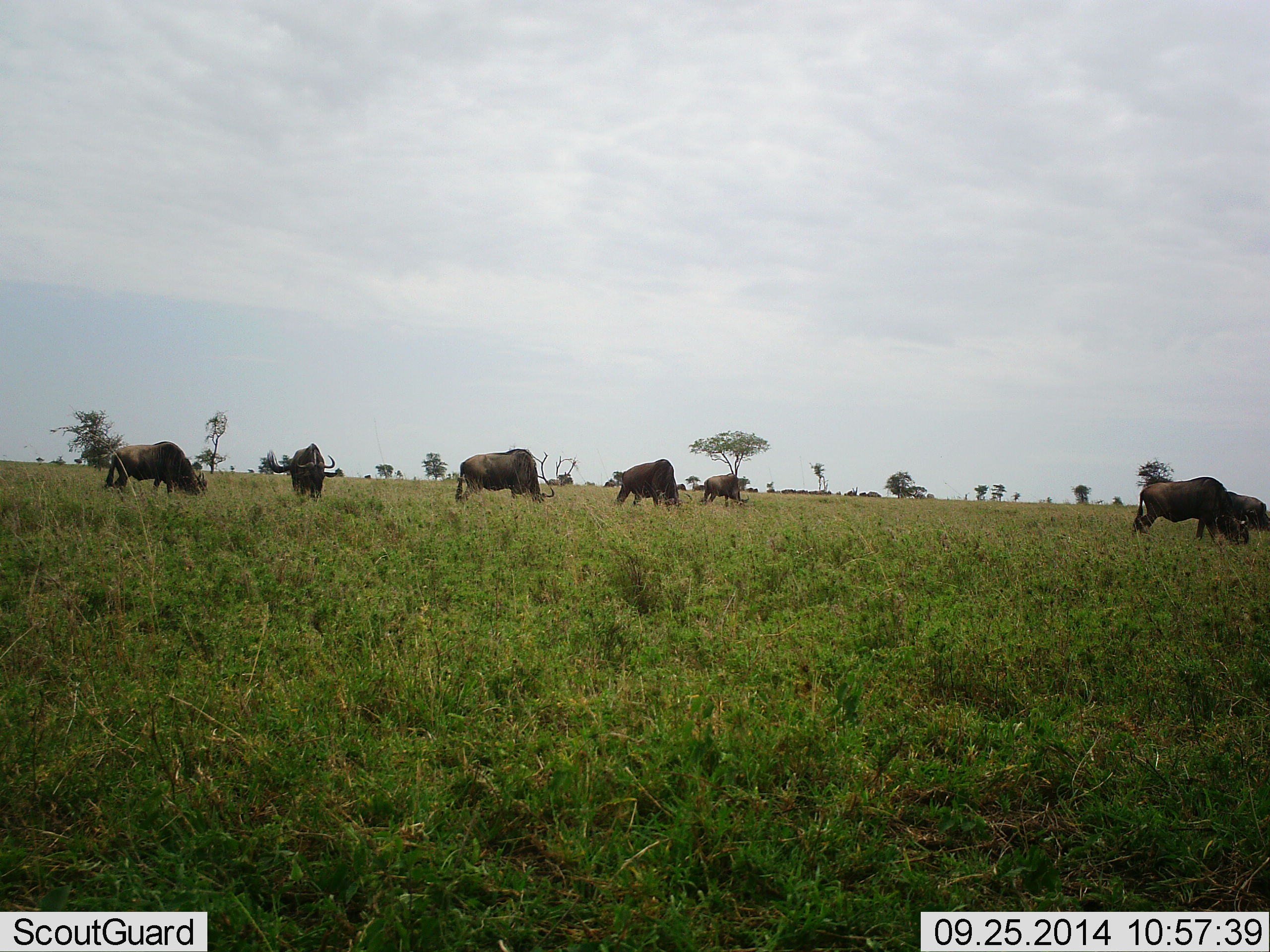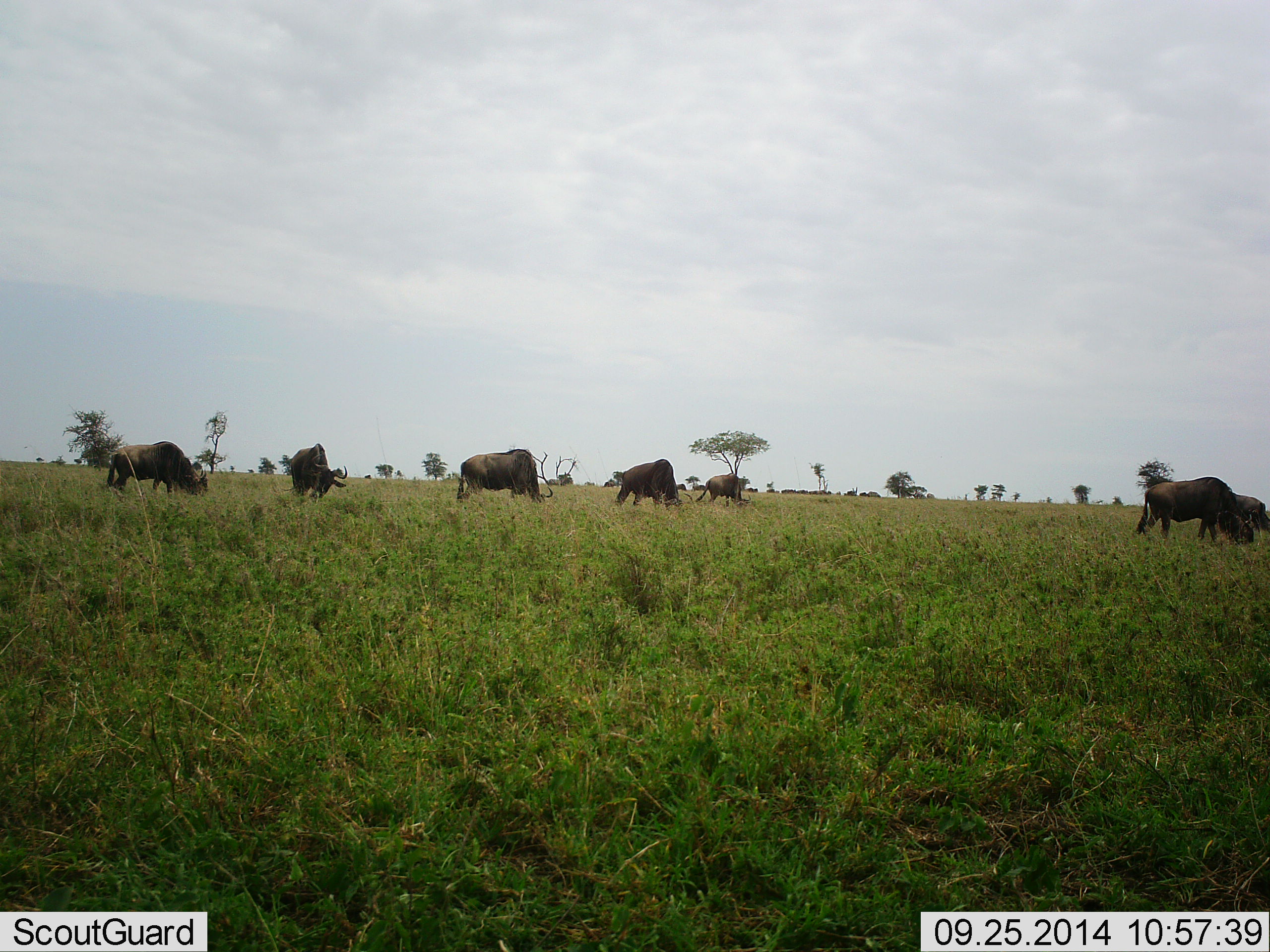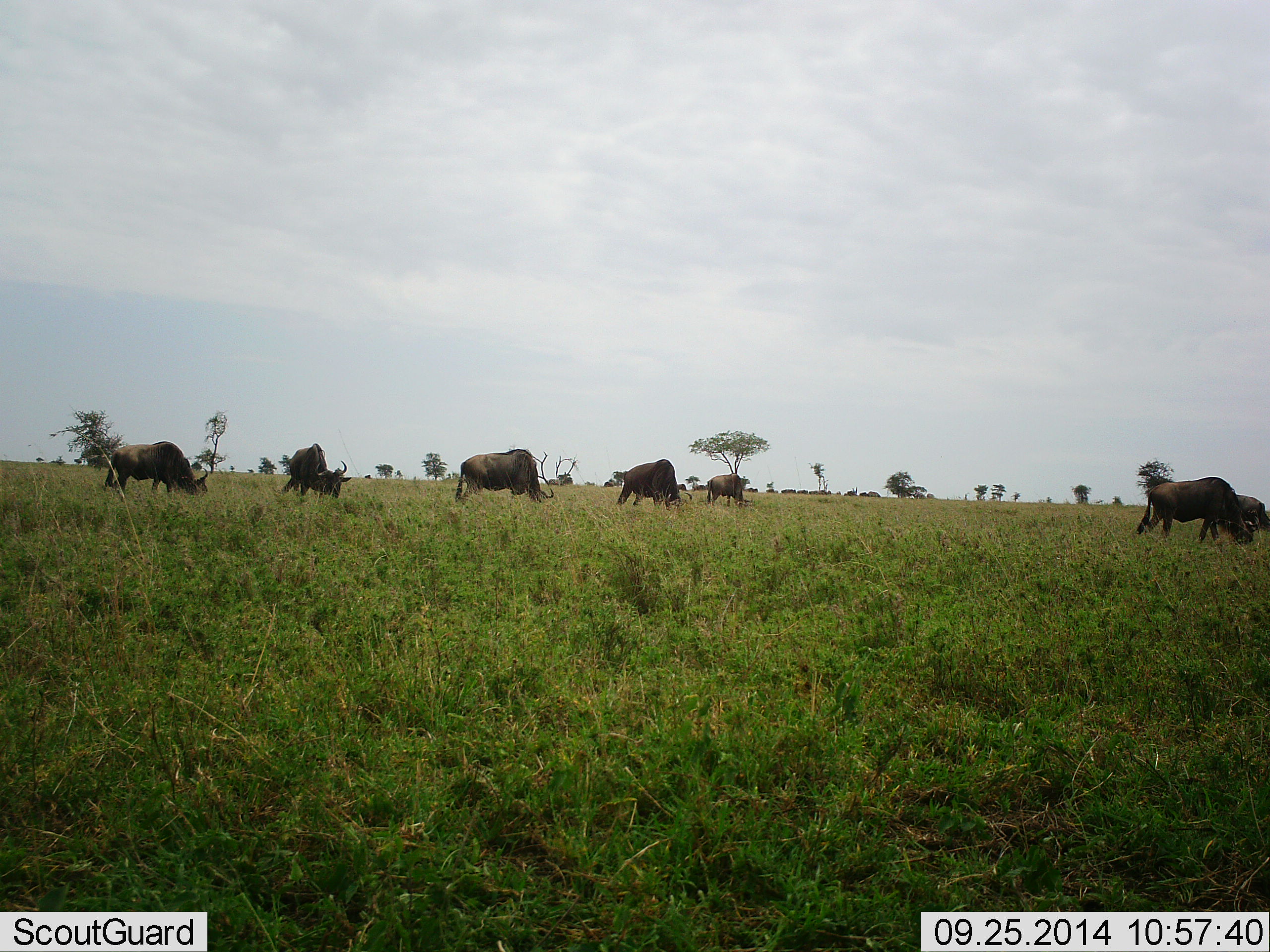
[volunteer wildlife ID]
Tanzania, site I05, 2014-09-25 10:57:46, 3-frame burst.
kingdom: Animalia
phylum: Chordata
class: Mammalia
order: Artiodactyla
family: Bovidae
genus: Connochaetes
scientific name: Connochaetes taurinus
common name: blue wildebeest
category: wildebeest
Wildebeest (blue wildebeest) (Connochaetes taurinus), count 7. Behavior (volunteer vote fractions): standing 50%, resting 0%, moving 10%, interacting 0%. Young present (vote fraction): 0%. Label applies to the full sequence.